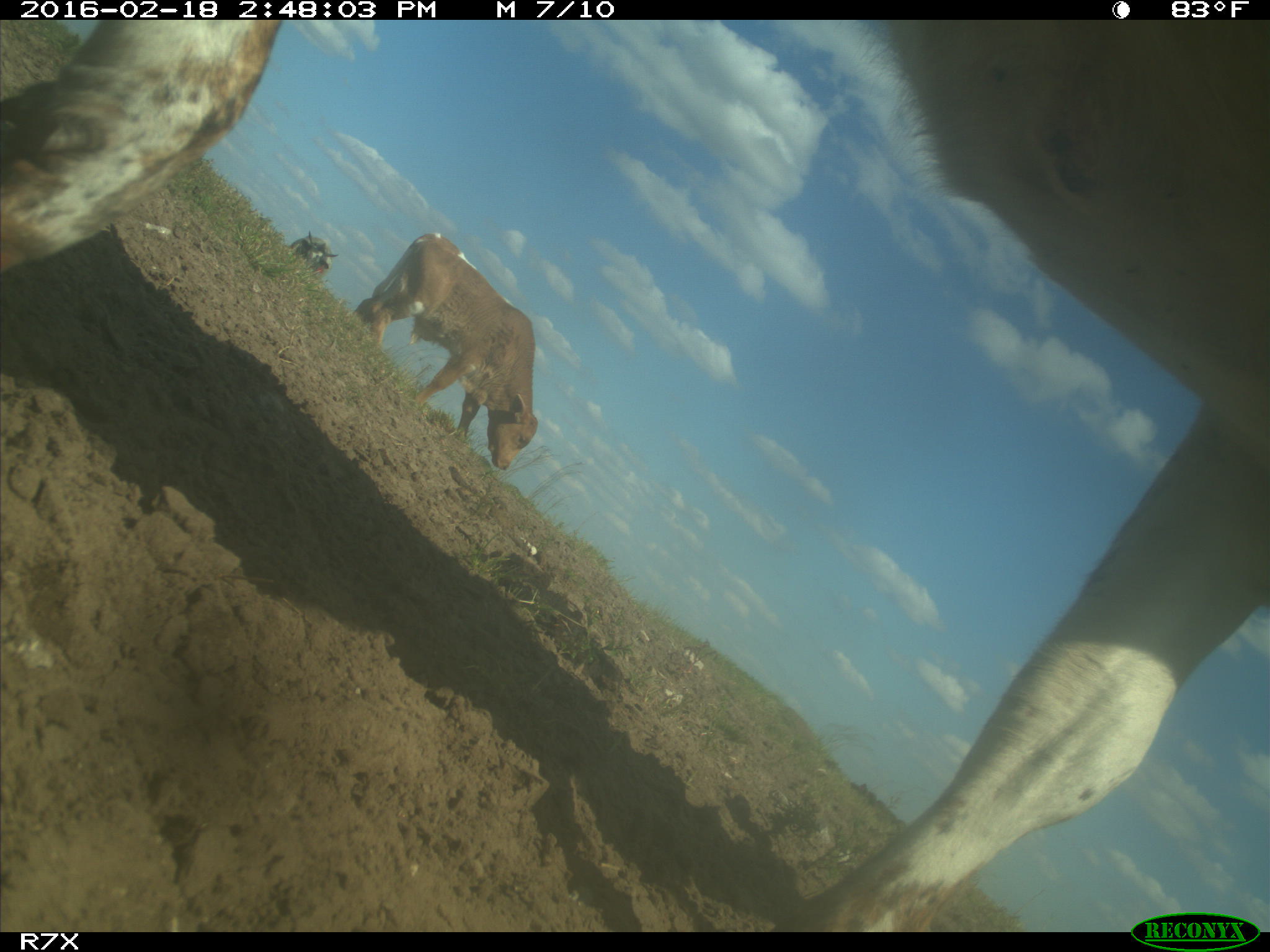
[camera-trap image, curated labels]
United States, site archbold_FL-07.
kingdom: Animalia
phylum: Chordata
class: Mammalia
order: Artiodactyla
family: Bovidae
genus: Bos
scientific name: Bos taurus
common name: domestic cow